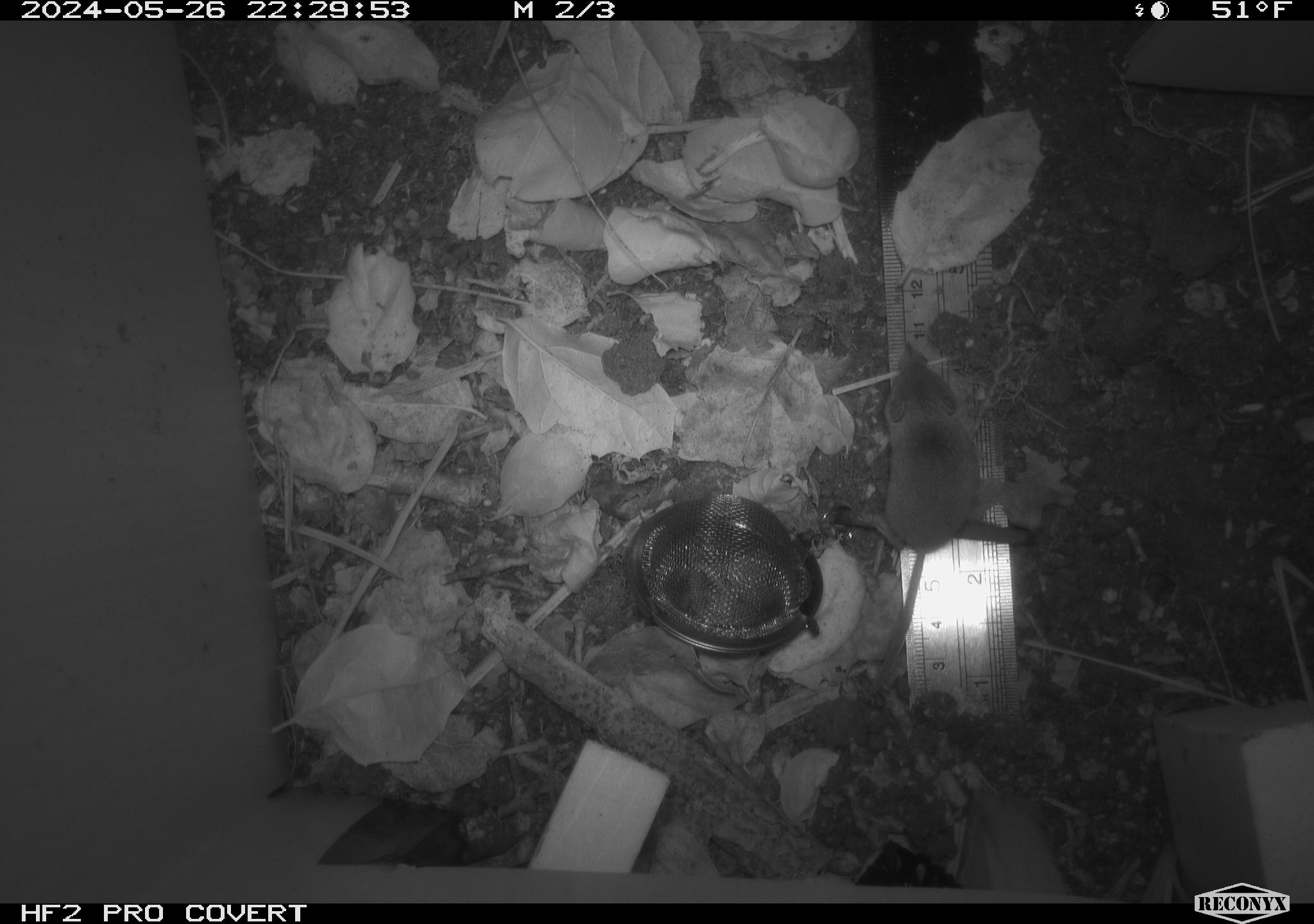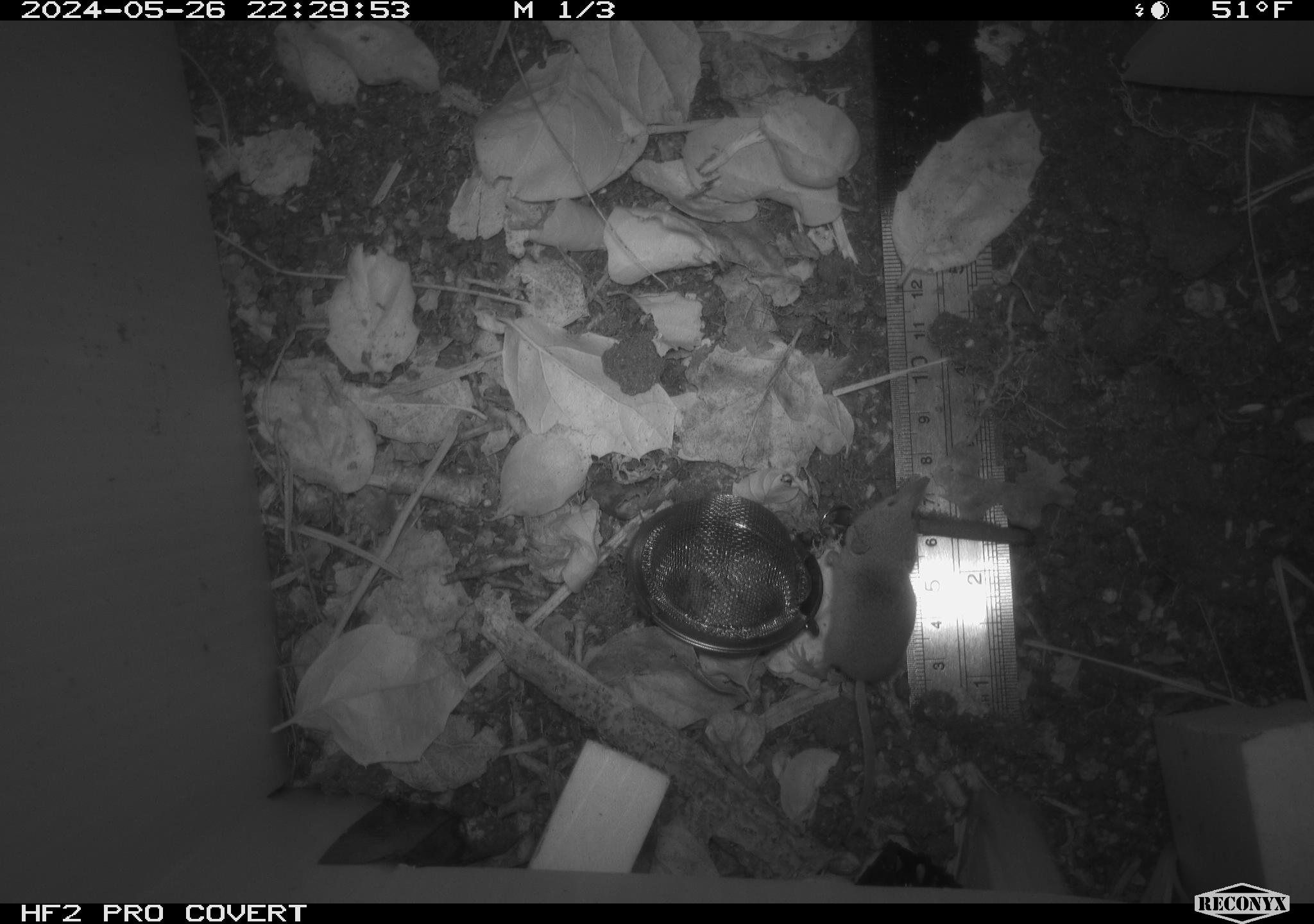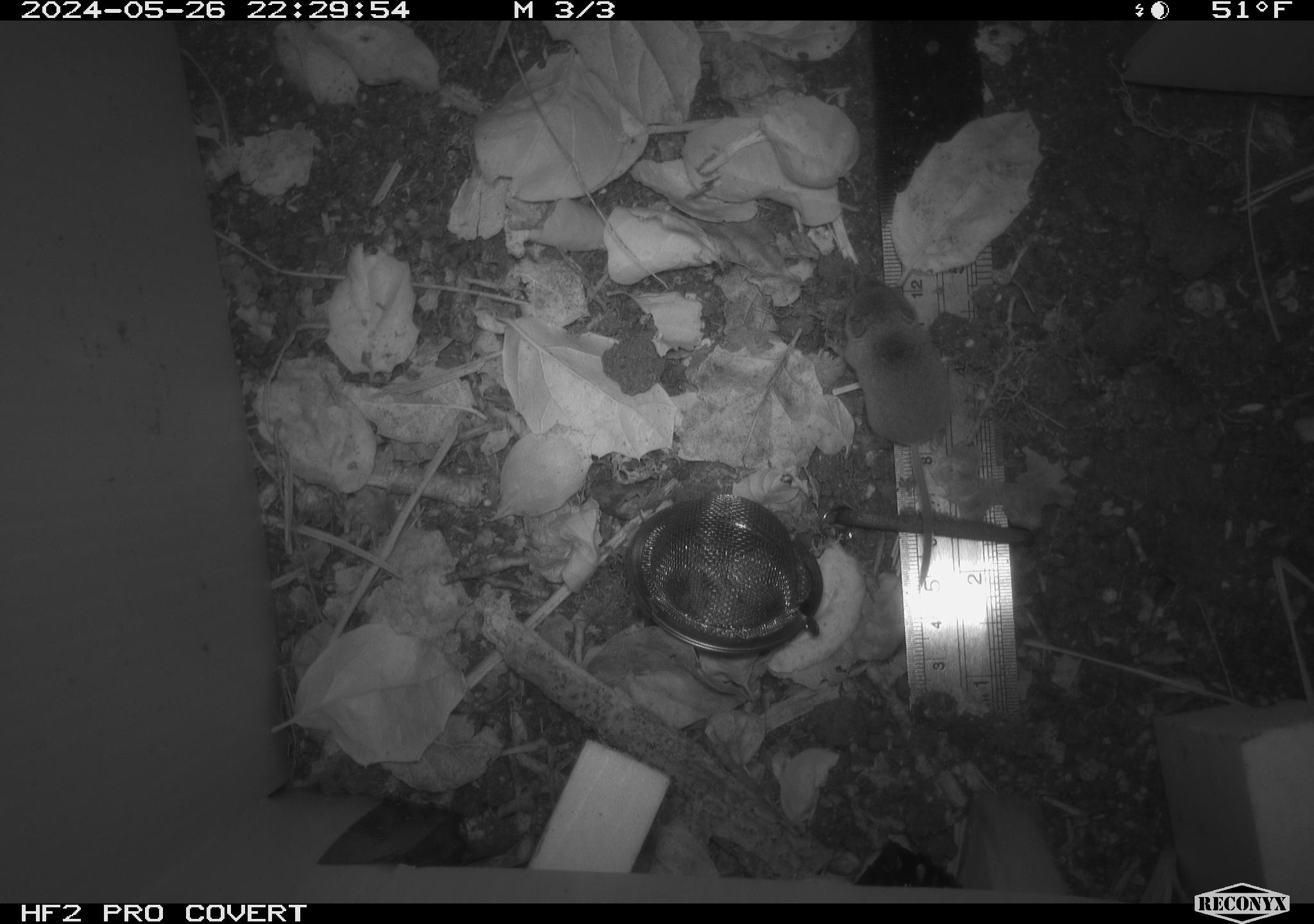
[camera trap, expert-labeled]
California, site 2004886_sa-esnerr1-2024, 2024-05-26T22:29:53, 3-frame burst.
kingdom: Animalia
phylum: Chordata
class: Mammalia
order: Eulipotyphla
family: Soricidae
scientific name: Soricidae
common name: shrews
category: soricidae family